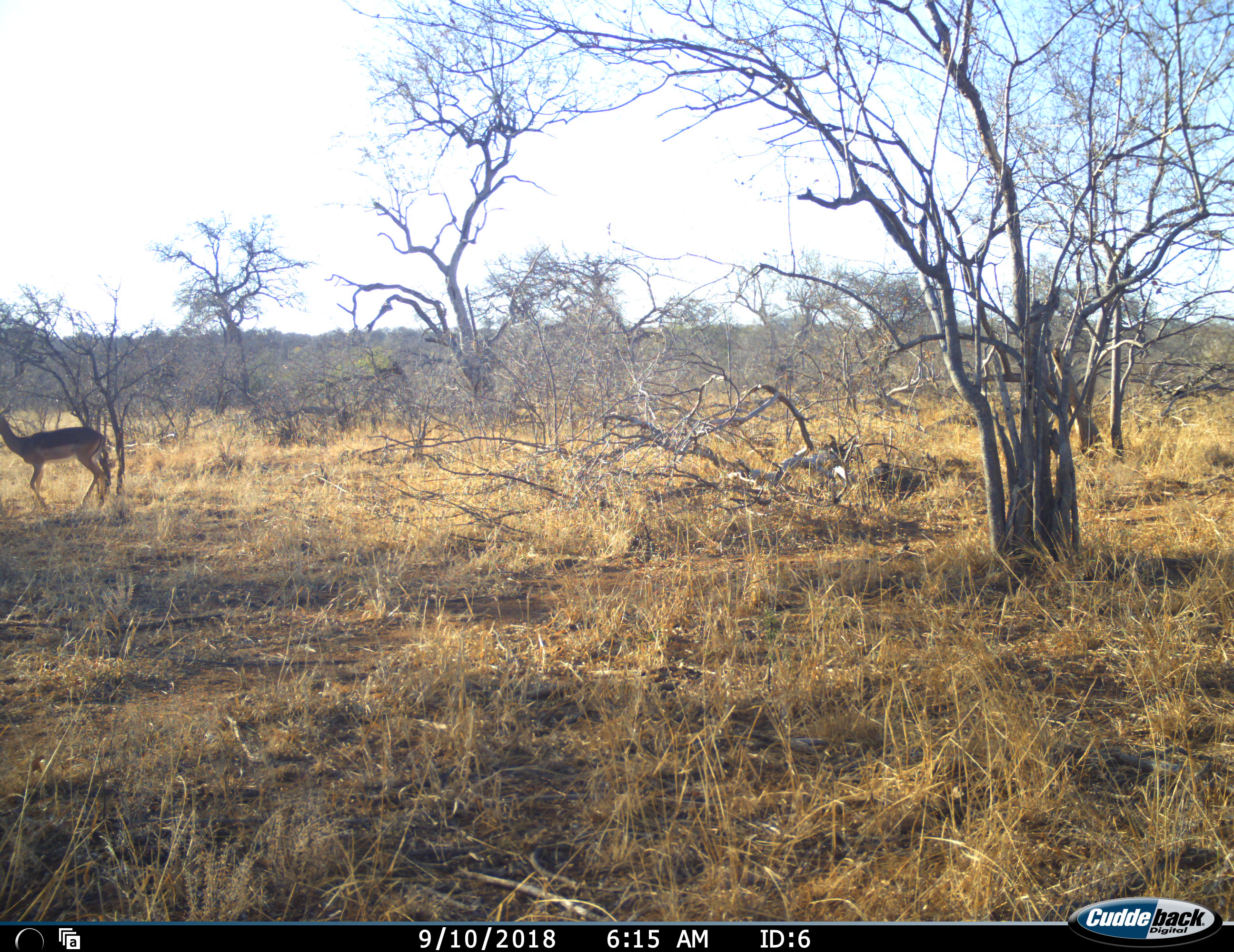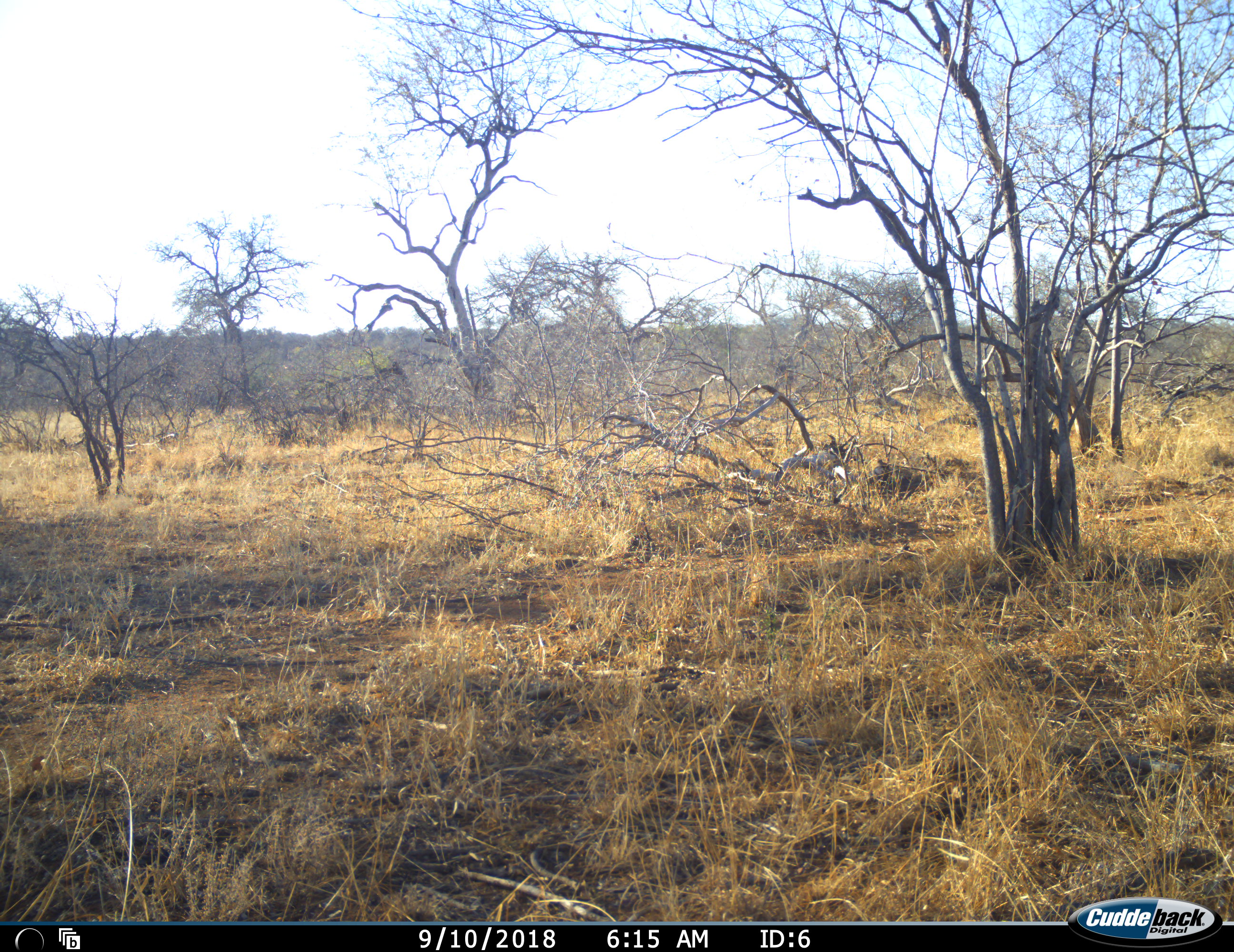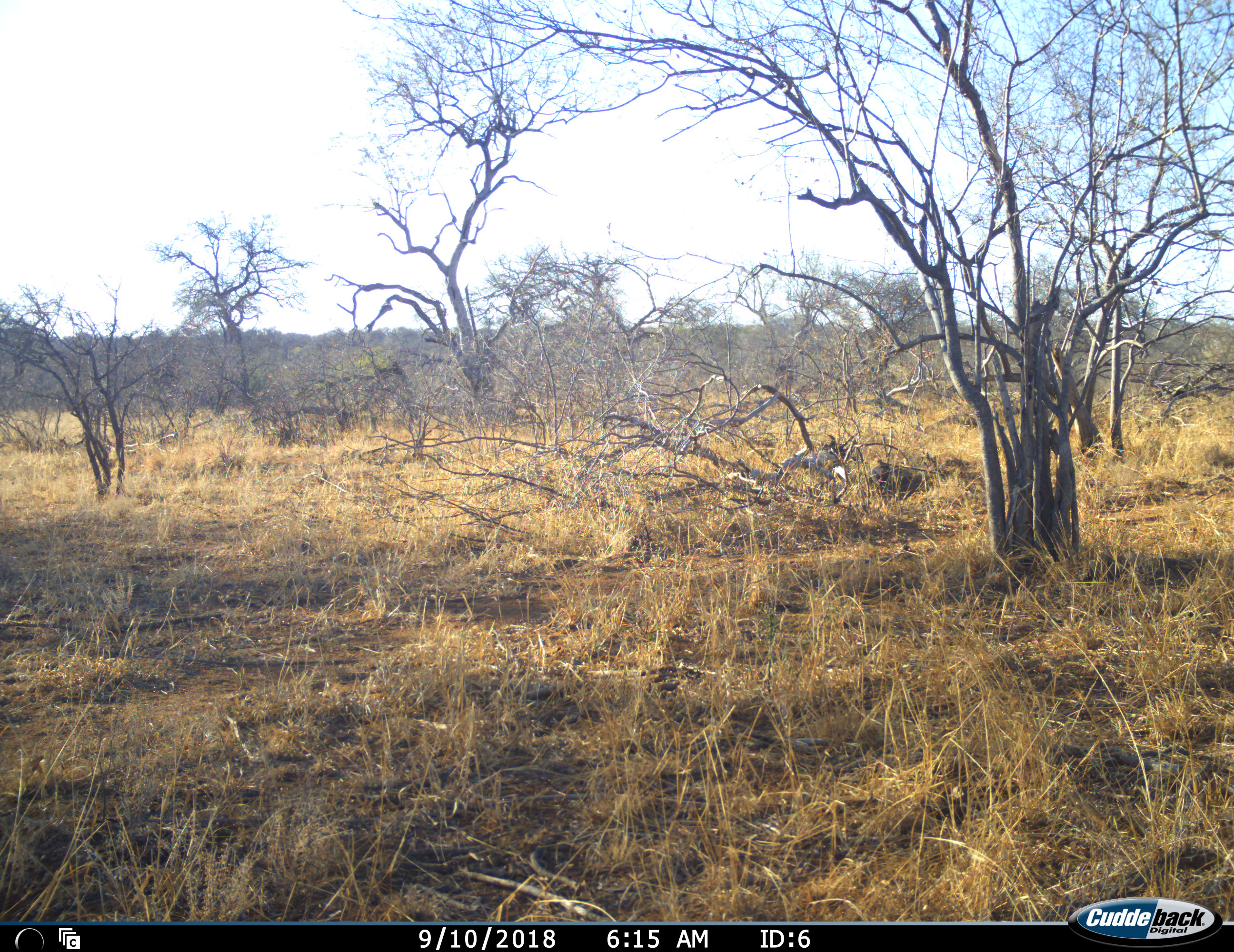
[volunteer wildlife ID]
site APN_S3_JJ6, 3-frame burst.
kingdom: Animalia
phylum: Chordata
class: Mammalia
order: Artiodactyla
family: Bovidae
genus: Aepyceros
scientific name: Aepyceros melampus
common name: impala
Impala (Aepyceros melampus), count 1. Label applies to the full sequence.